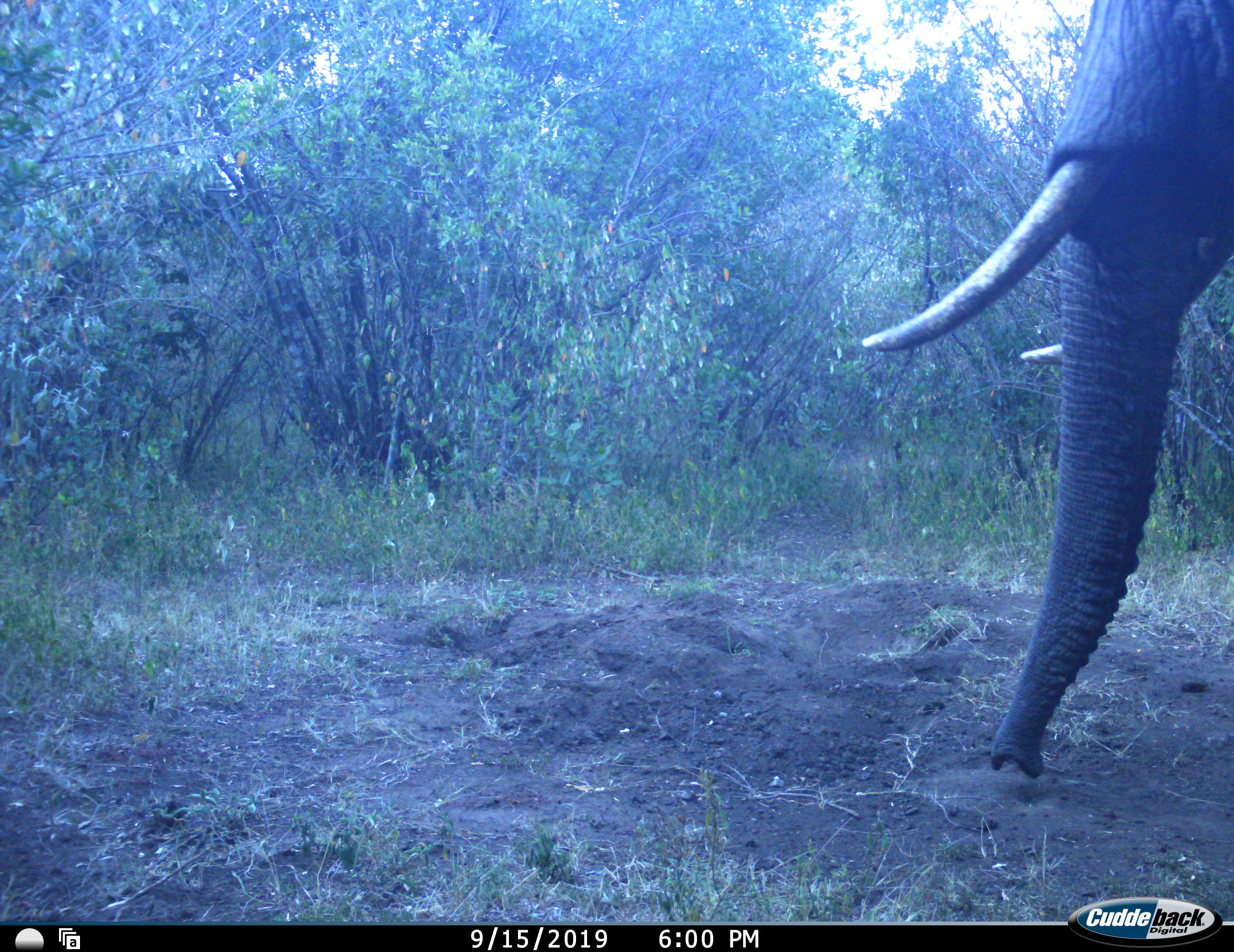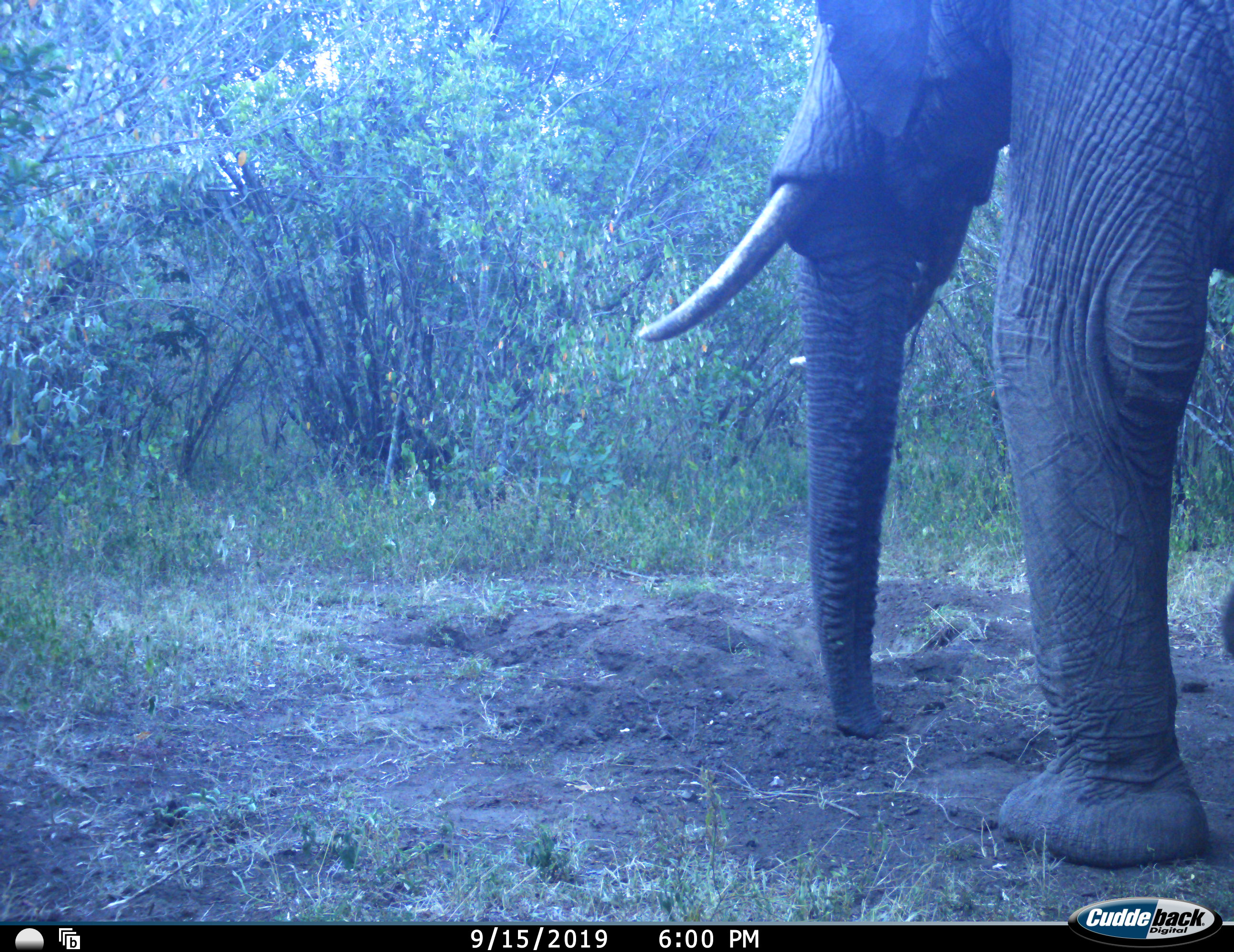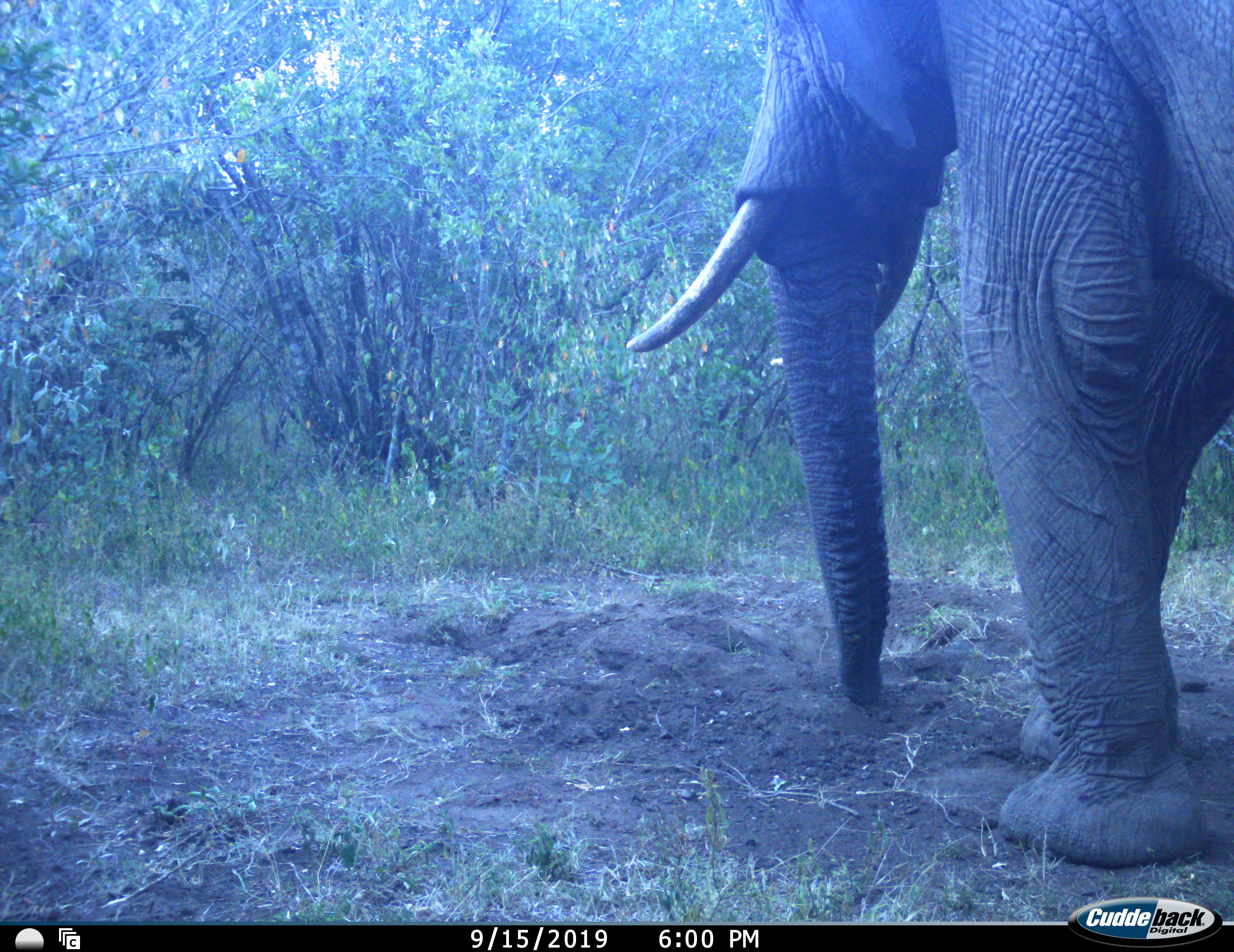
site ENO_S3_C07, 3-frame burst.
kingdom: Animalia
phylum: Chordata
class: Mammalia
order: Proboscidea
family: Elephantidae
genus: Loxodonta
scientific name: Loxodonta africana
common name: african bush elephant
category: elephant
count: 1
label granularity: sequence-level